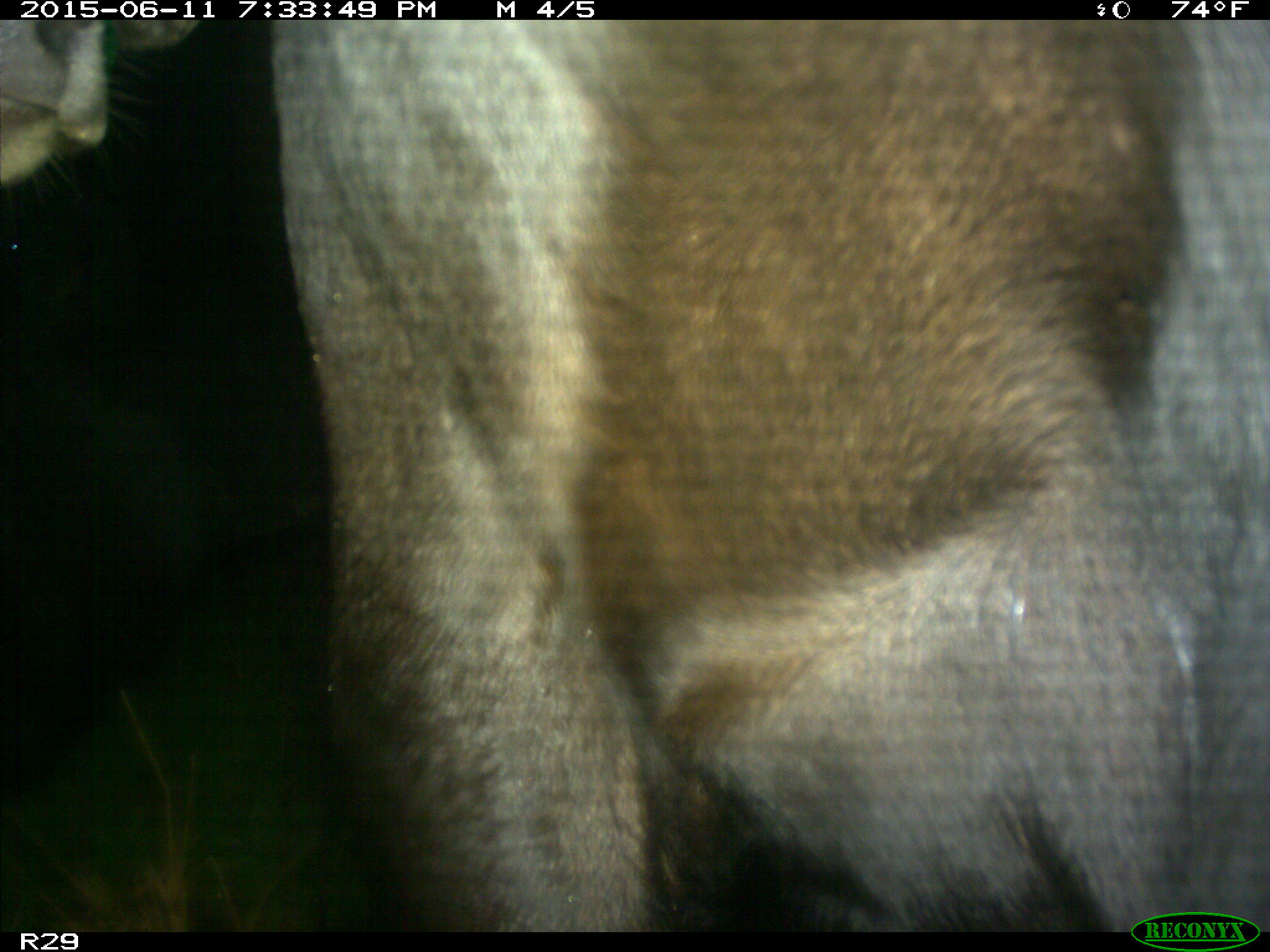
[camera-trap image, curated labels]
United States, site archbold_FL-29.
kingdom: Animalia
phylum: Chordata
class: Mammalia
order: Artiodactyla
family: Bovidae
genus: Bos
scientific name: Bos taurus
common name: domestic cow